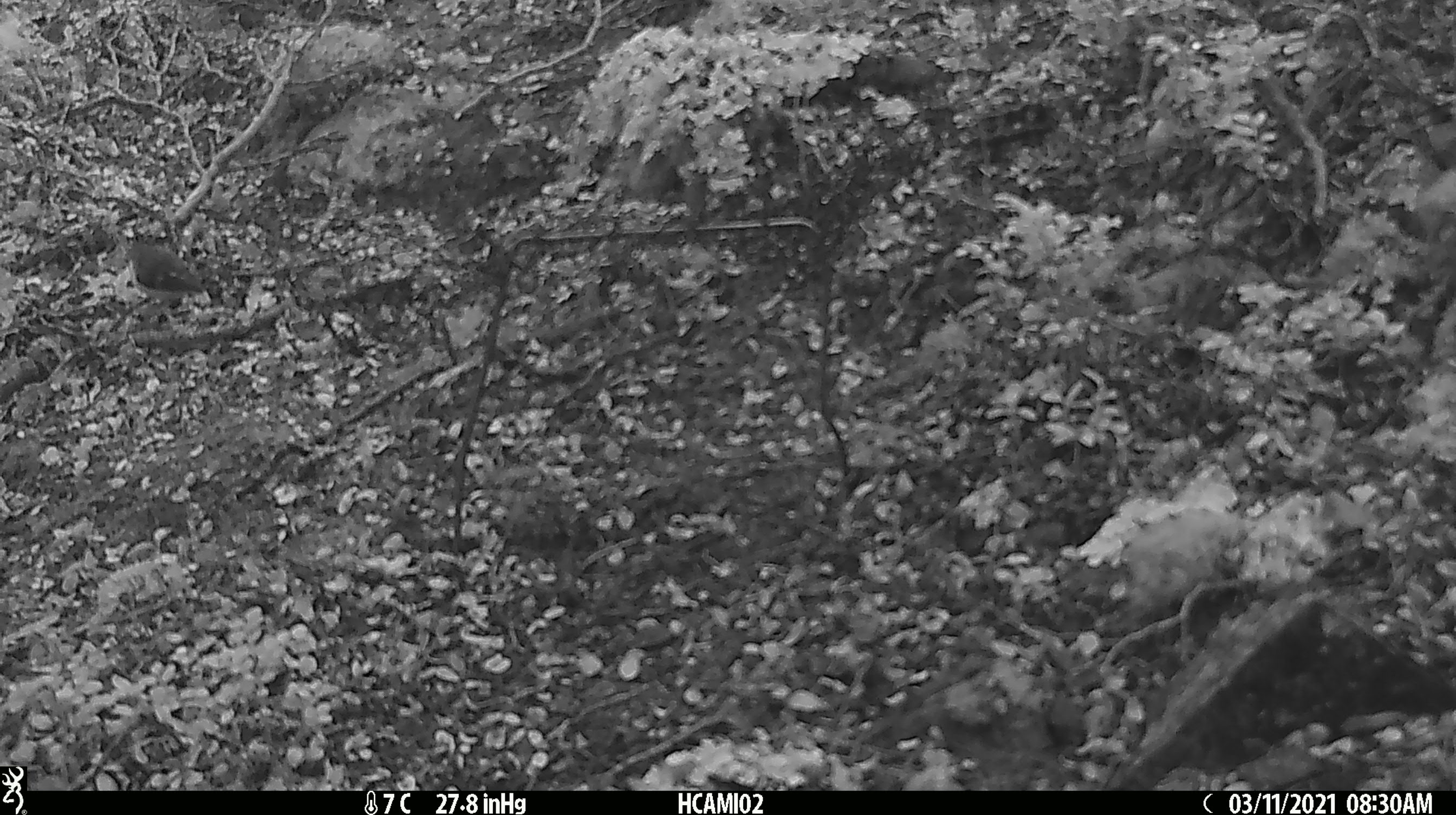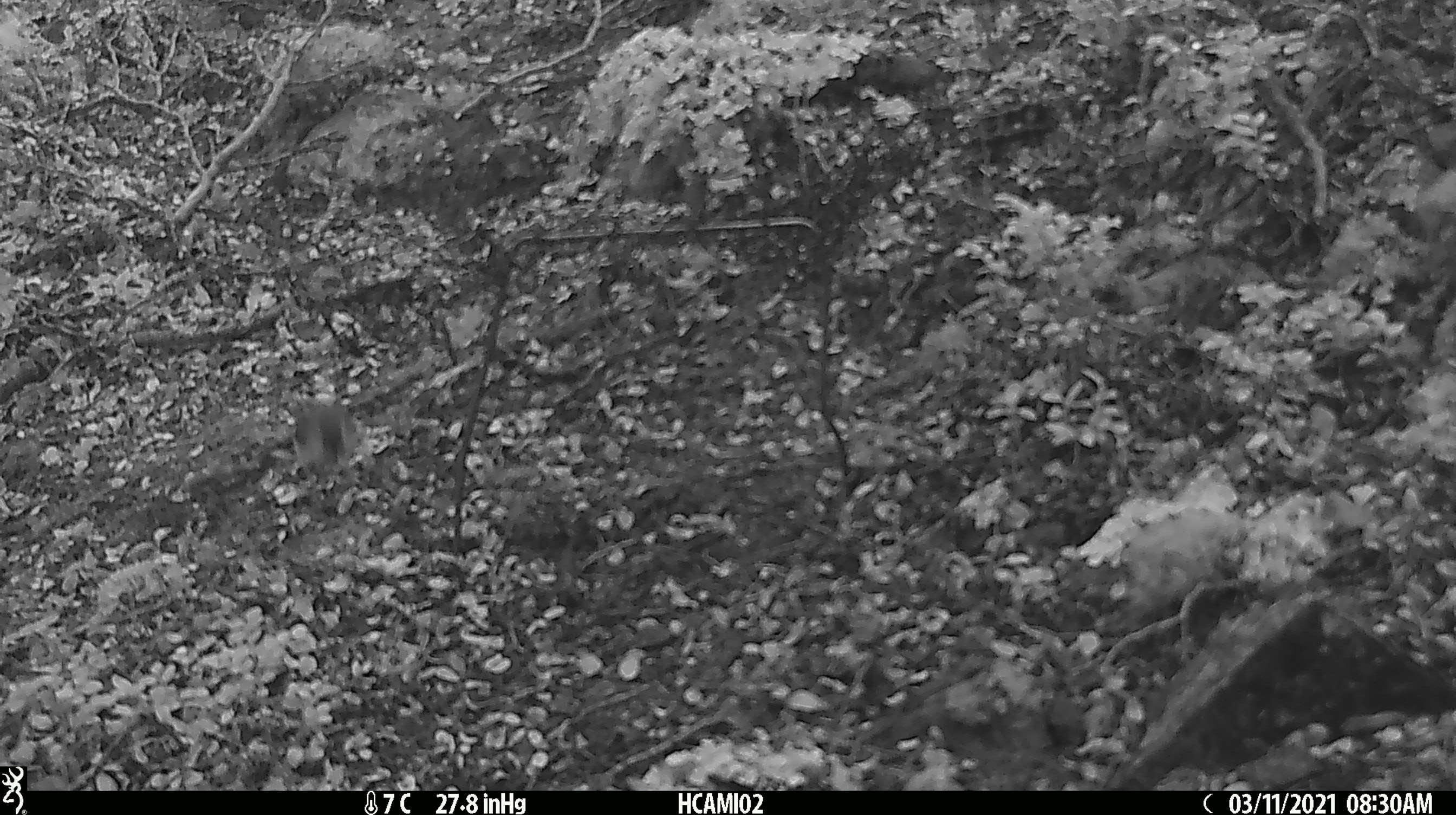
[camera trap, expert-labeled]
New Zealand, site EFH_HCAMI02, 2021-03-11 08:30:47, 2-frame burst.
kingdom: Animalia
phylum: Chordata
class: Aves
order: Passeriformes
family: Acanthisittidae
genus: Acanthisitta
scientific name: Acanthisitta chloris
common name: rifleman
Rifleman (Acanthisitta chloris).